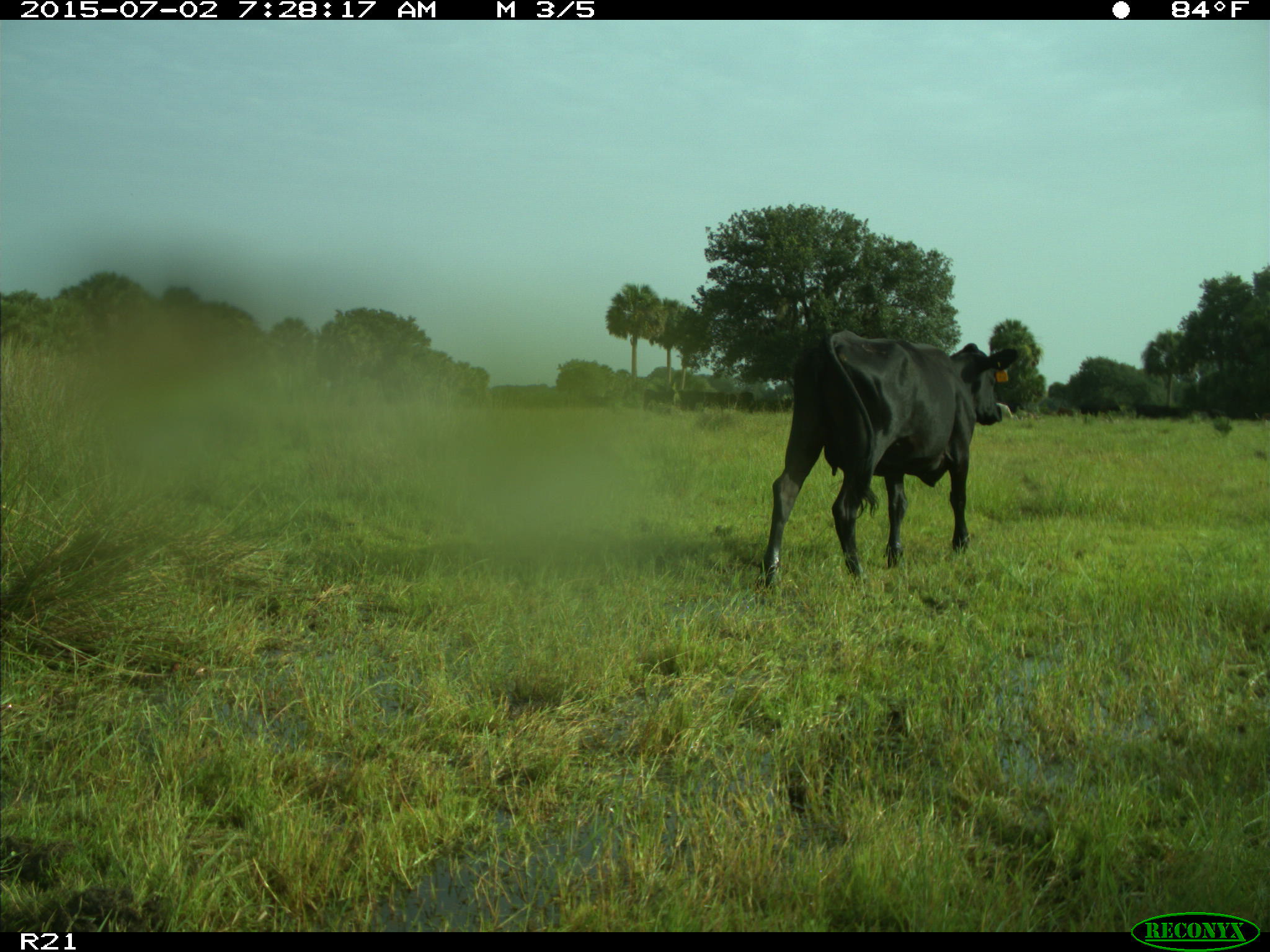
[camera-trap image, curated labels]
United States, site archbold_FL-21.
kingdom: Animalia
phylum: Chordata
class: Mammalia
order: Artiodactyla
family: Bovidae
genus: Bos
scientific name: Bos taurus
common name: domestic cow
Bos taurus (domestic cow).